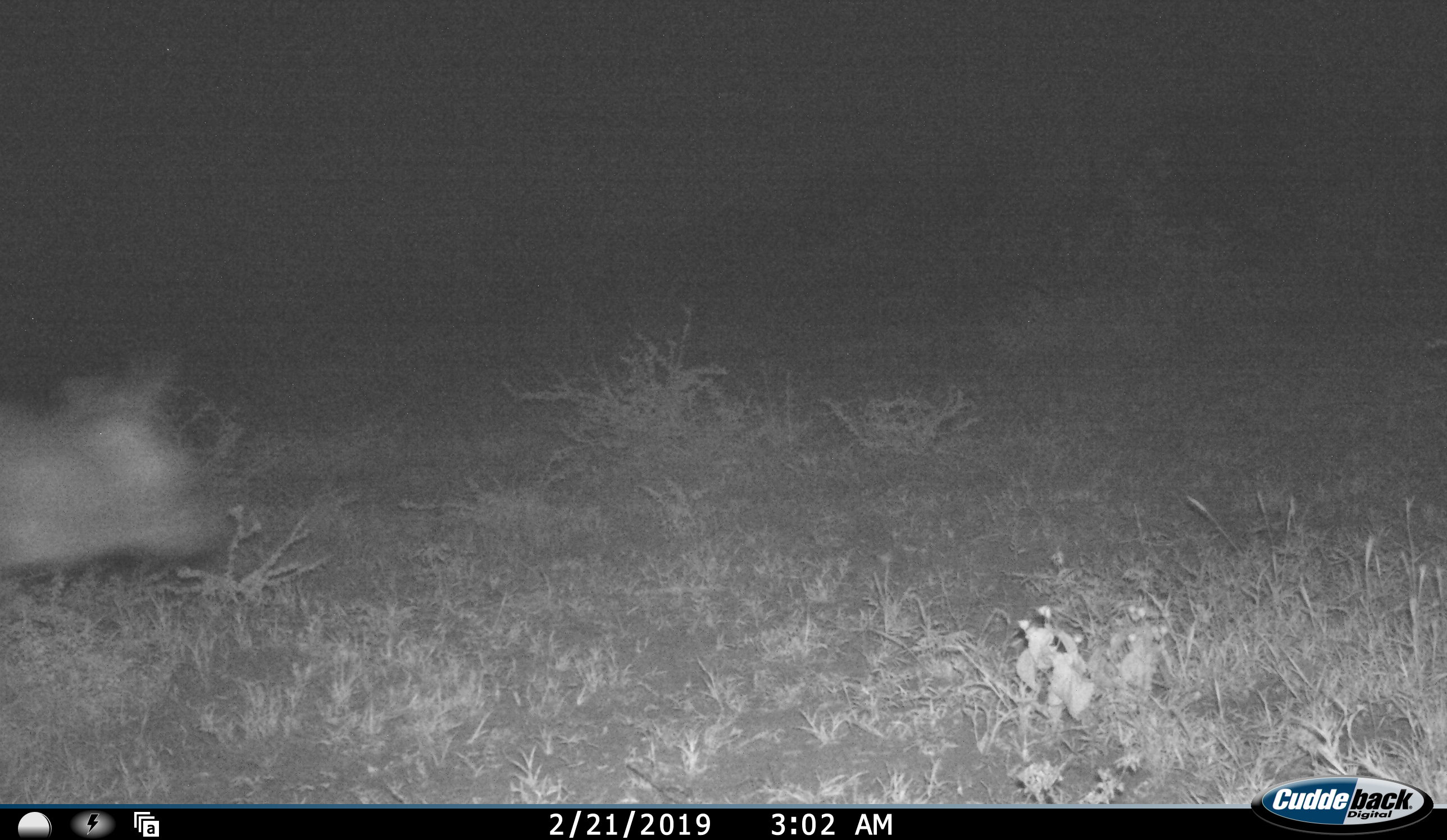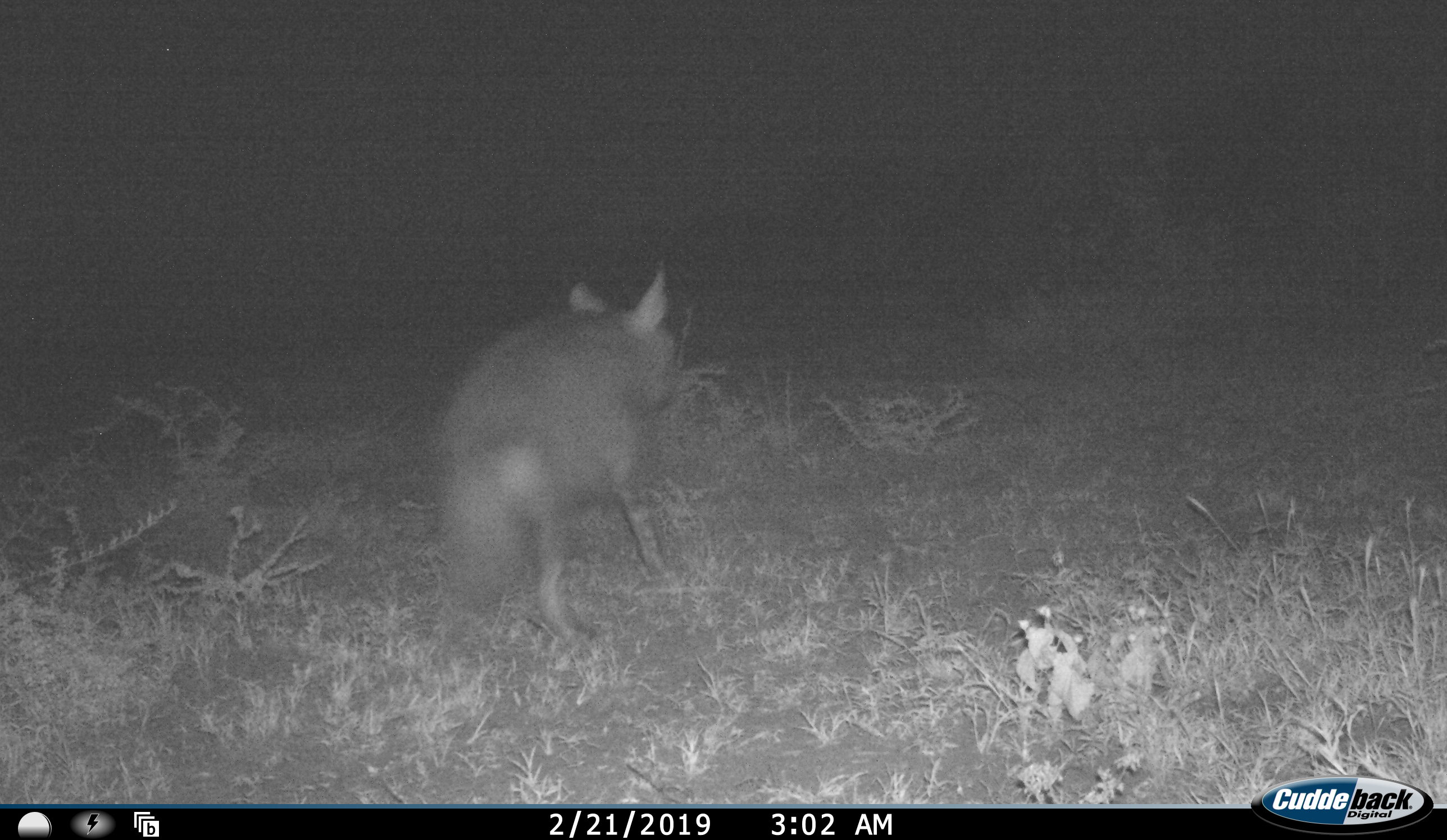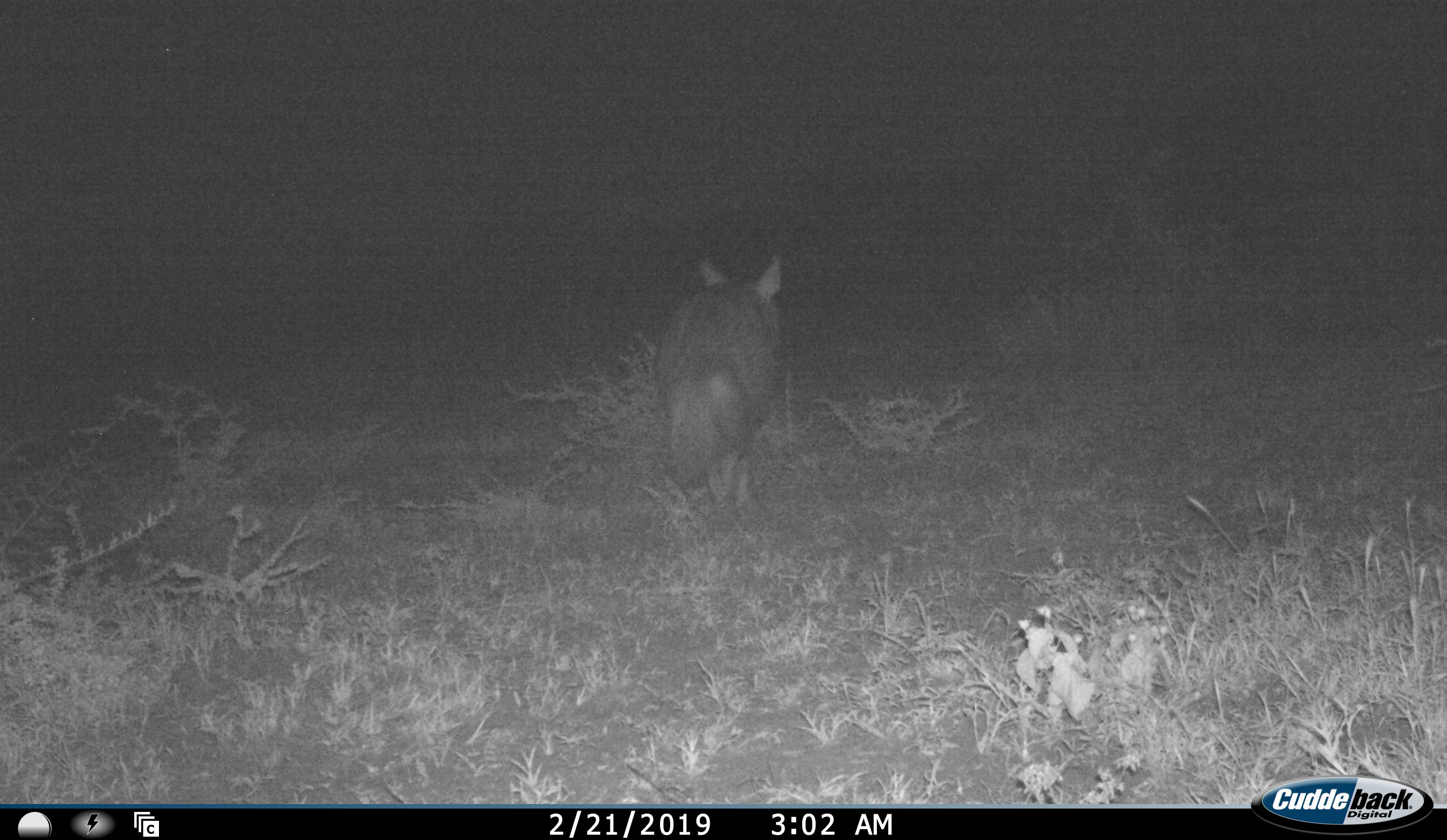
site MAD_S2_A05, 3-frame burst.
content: unidentified animal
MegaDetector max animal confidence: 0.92